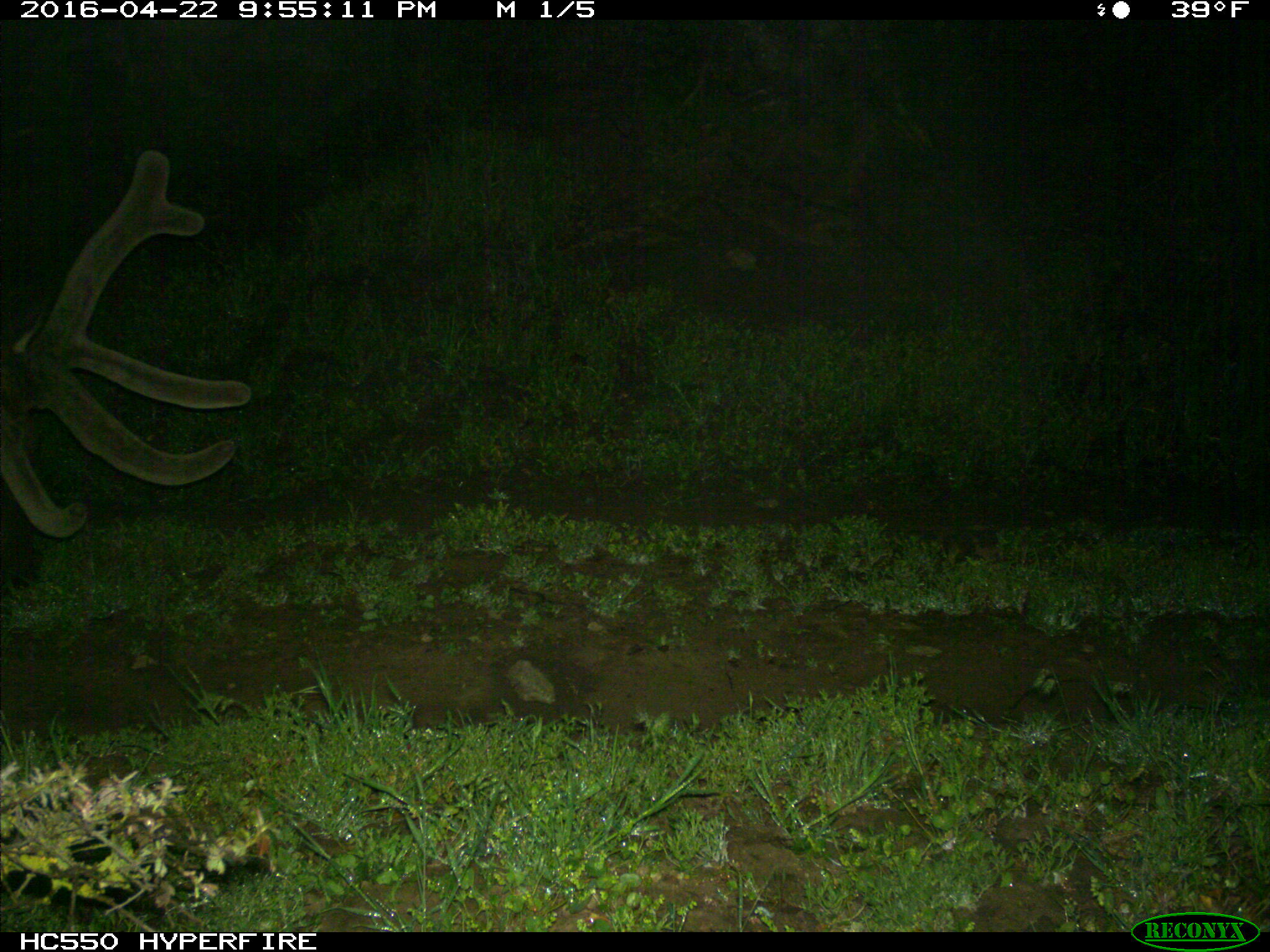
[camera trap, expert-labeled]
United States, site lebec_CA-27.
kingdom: Animalia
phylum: Chordata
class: Mammalia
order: Artiodactyla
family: Cervidae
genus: Cervus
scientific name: Cervus canadensis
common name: elk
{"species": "Cervus canadensis (elk)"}